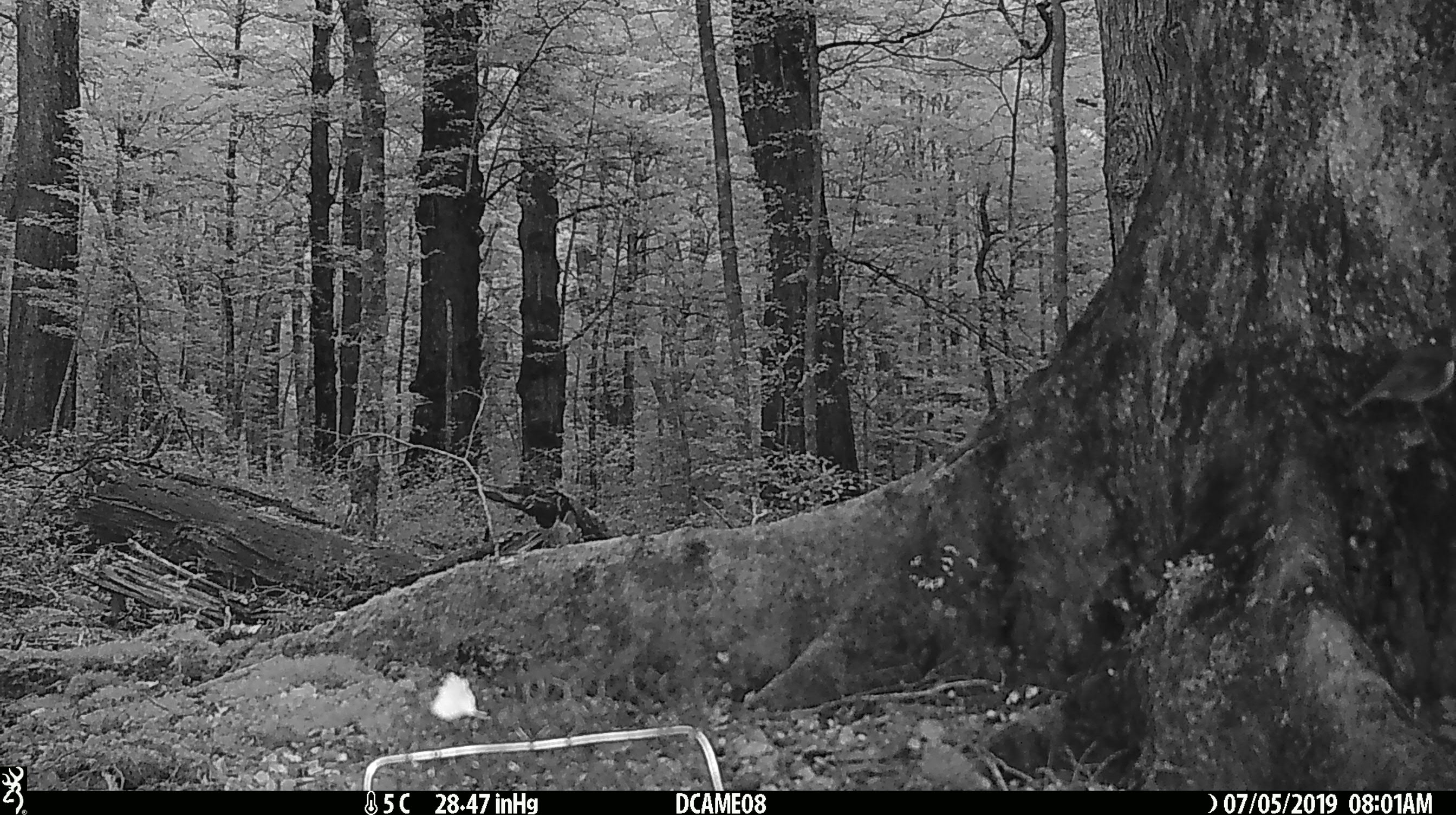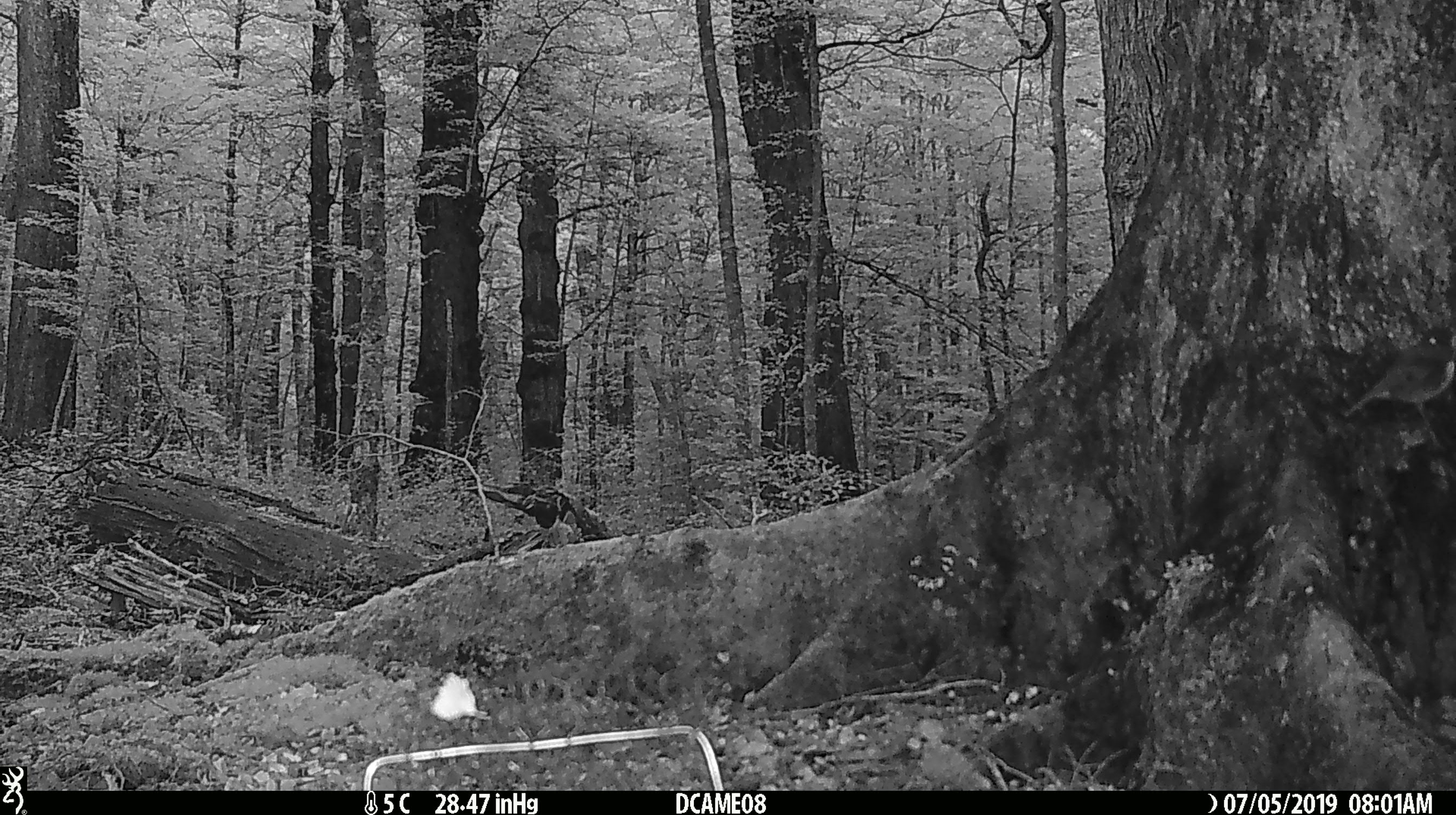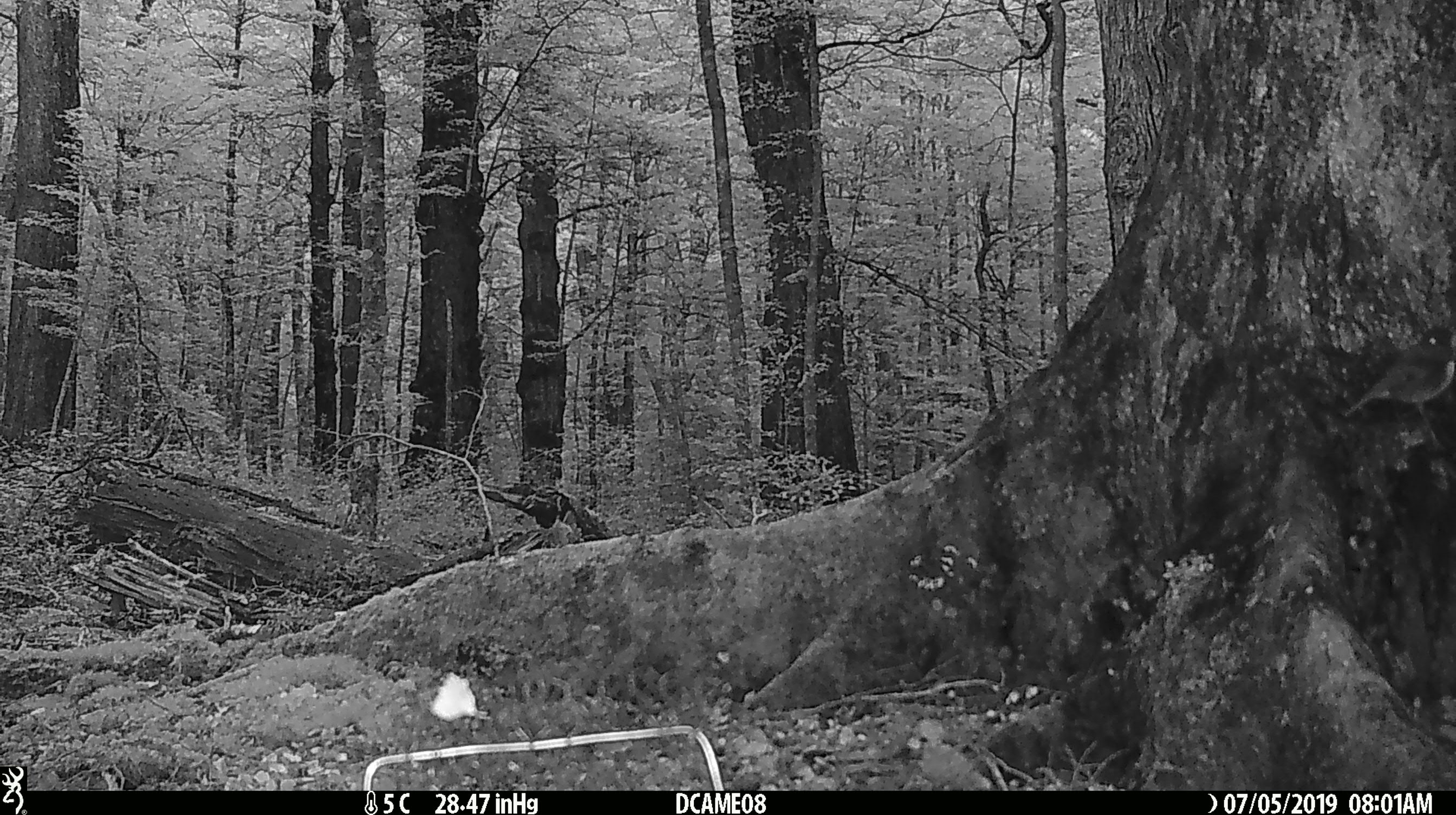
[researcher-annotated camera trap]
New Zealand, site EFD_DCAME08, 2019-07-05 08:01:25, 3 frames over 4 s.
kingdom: Animalia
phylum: Chordata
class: Aves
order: Passeriformes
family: Petroicidae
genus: Petroica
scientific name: Petroica australis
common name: new zealand robin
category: robin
Robin (new zealand robin) (Petroica australis).